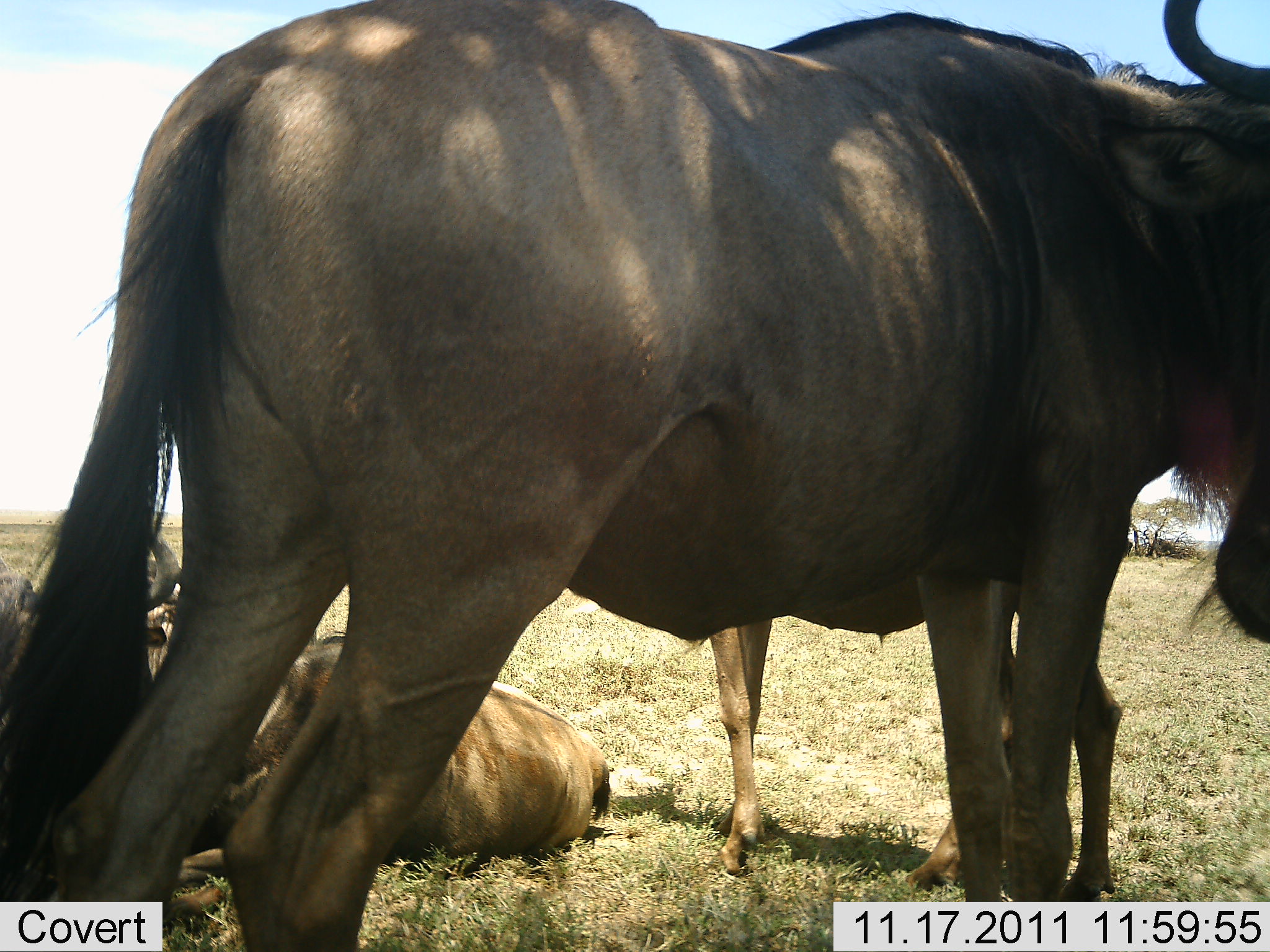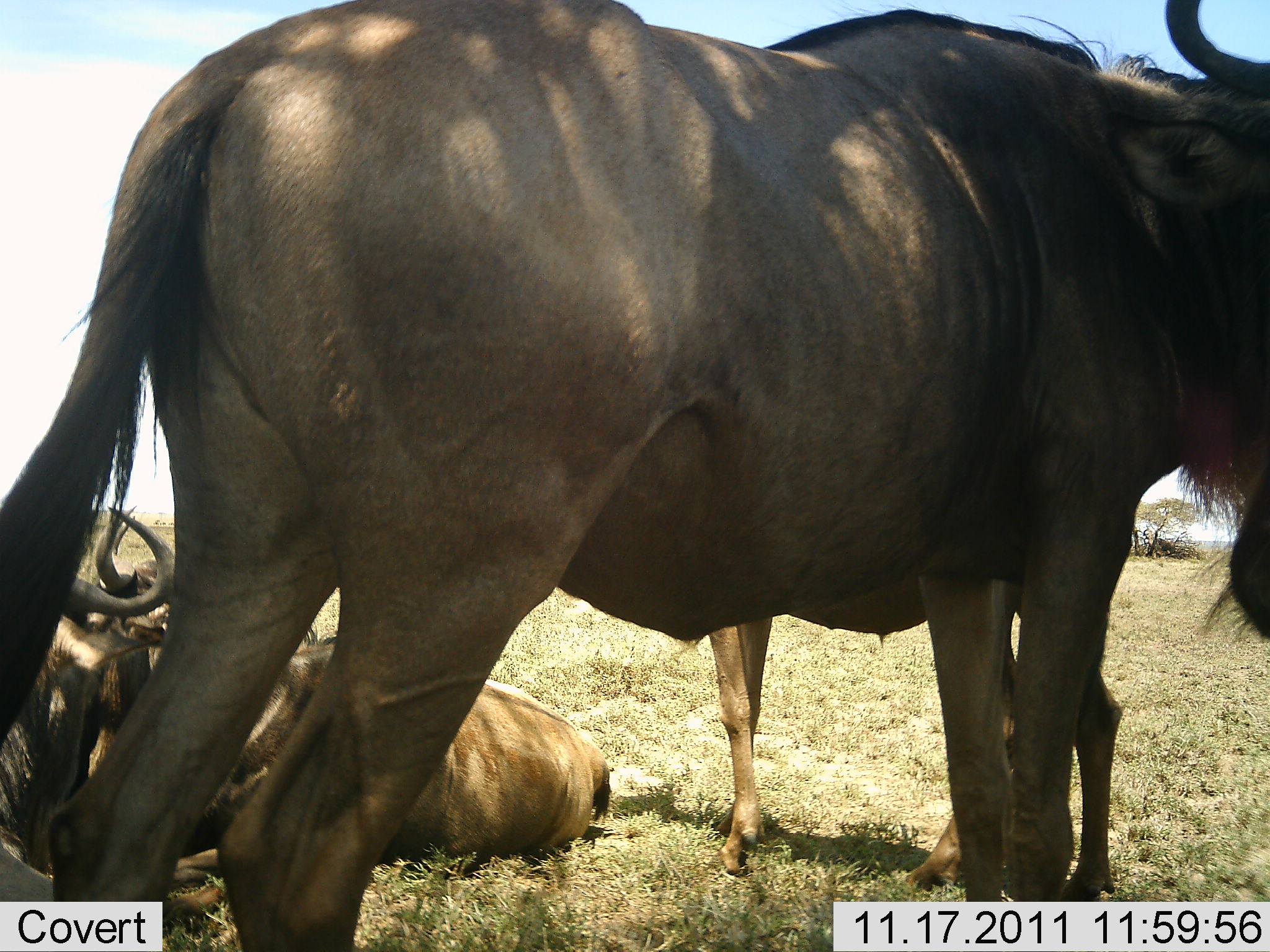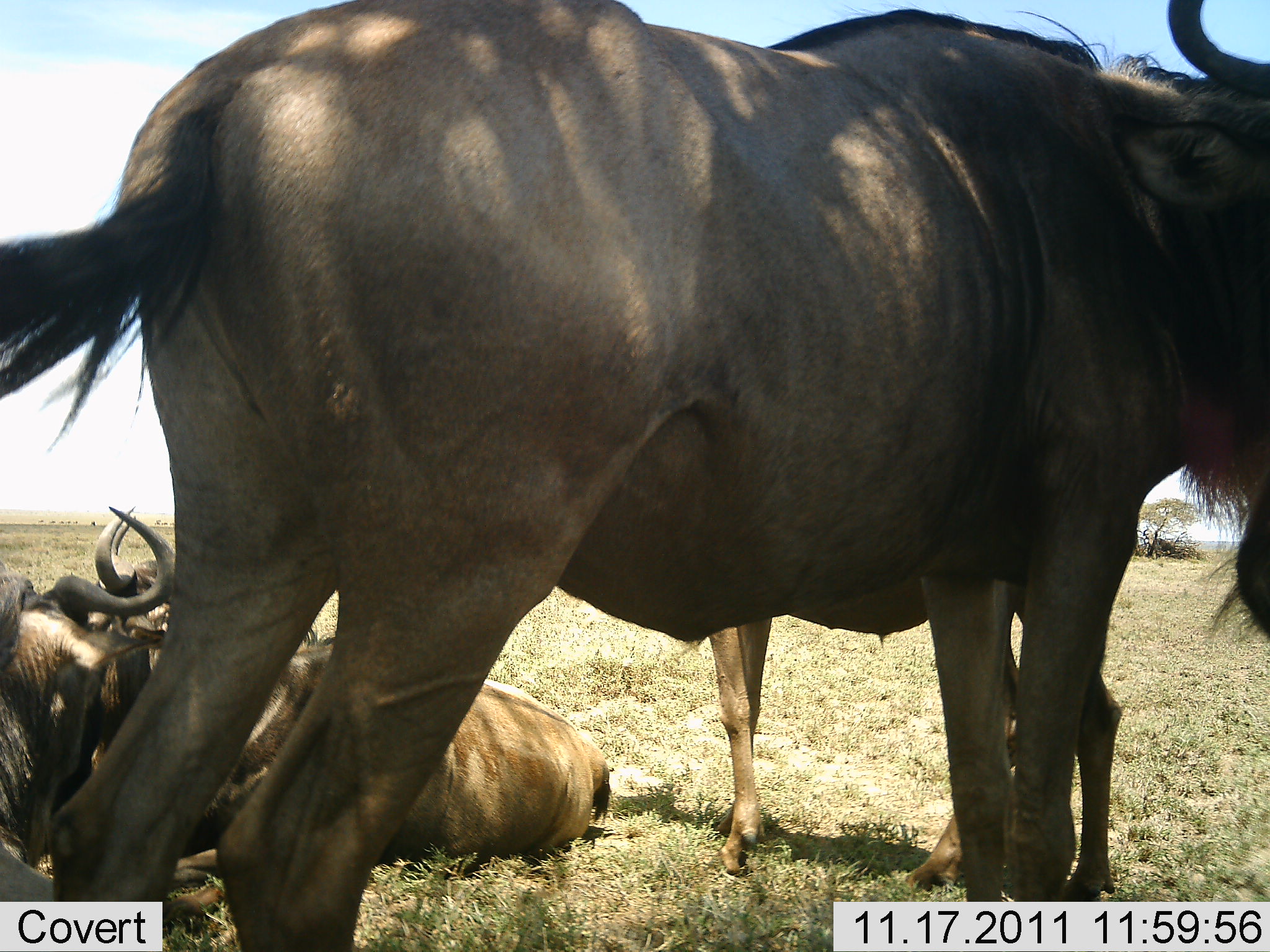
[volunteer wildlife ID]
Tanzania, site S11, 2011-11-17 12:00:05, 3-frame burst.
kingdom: Animalia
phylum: Chordata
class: Mammalia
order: Artiodactyla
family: Bovidae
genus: Connochaetes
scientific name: Connochaetes taurinus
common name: blue wildebeest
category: wildebeest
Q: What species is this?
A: Wildebeest (blue wildebeest) (Connochaetes taurinus).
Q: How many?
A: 4.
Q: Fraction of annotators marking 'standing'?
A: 100%.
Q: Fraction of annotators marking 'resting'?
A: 100%.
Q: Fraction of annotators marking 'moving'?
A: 0%.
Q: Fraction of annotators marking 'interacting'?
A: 0%.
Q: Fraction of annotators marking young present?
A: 0%.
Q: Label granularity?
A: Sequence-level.